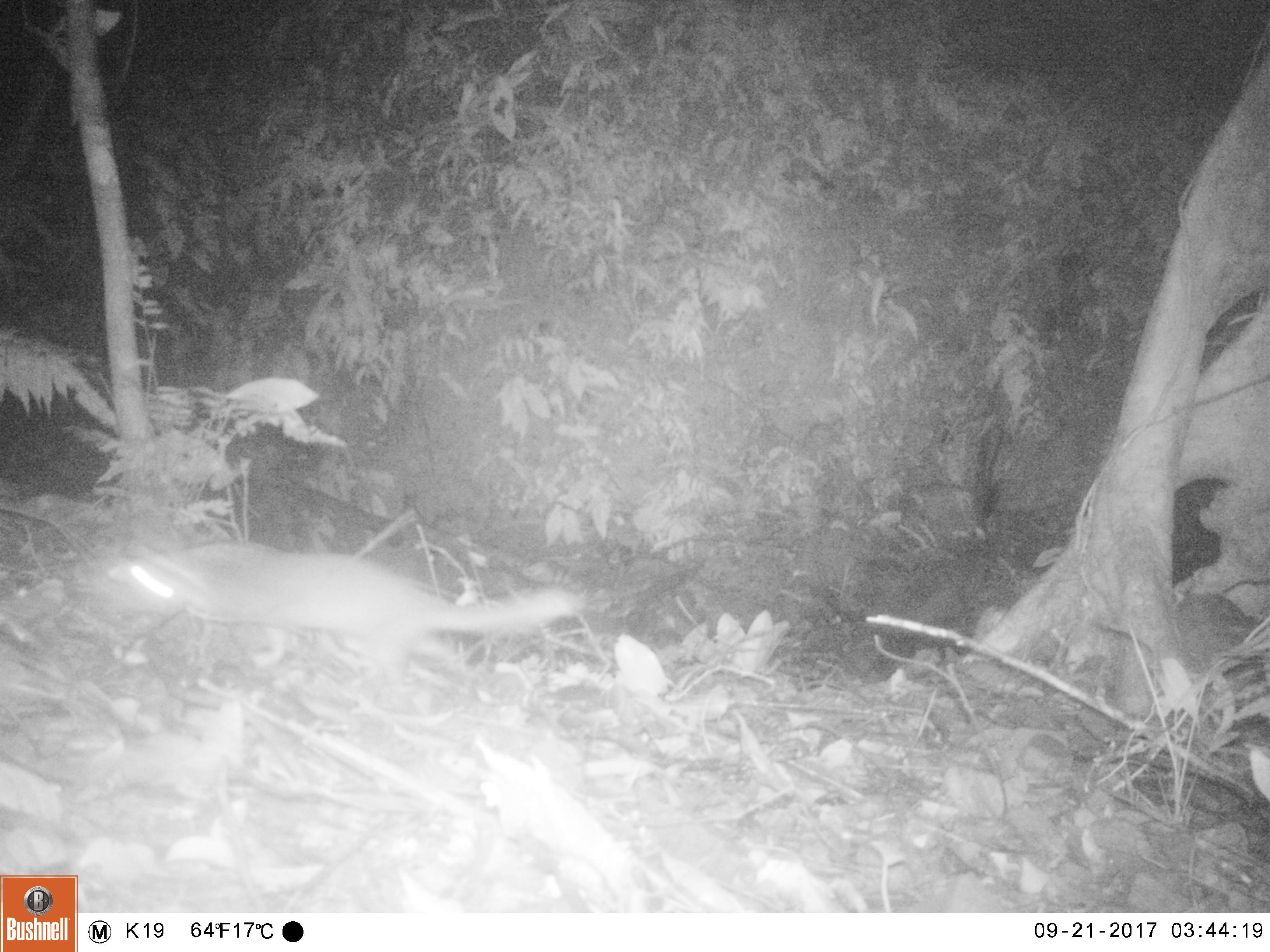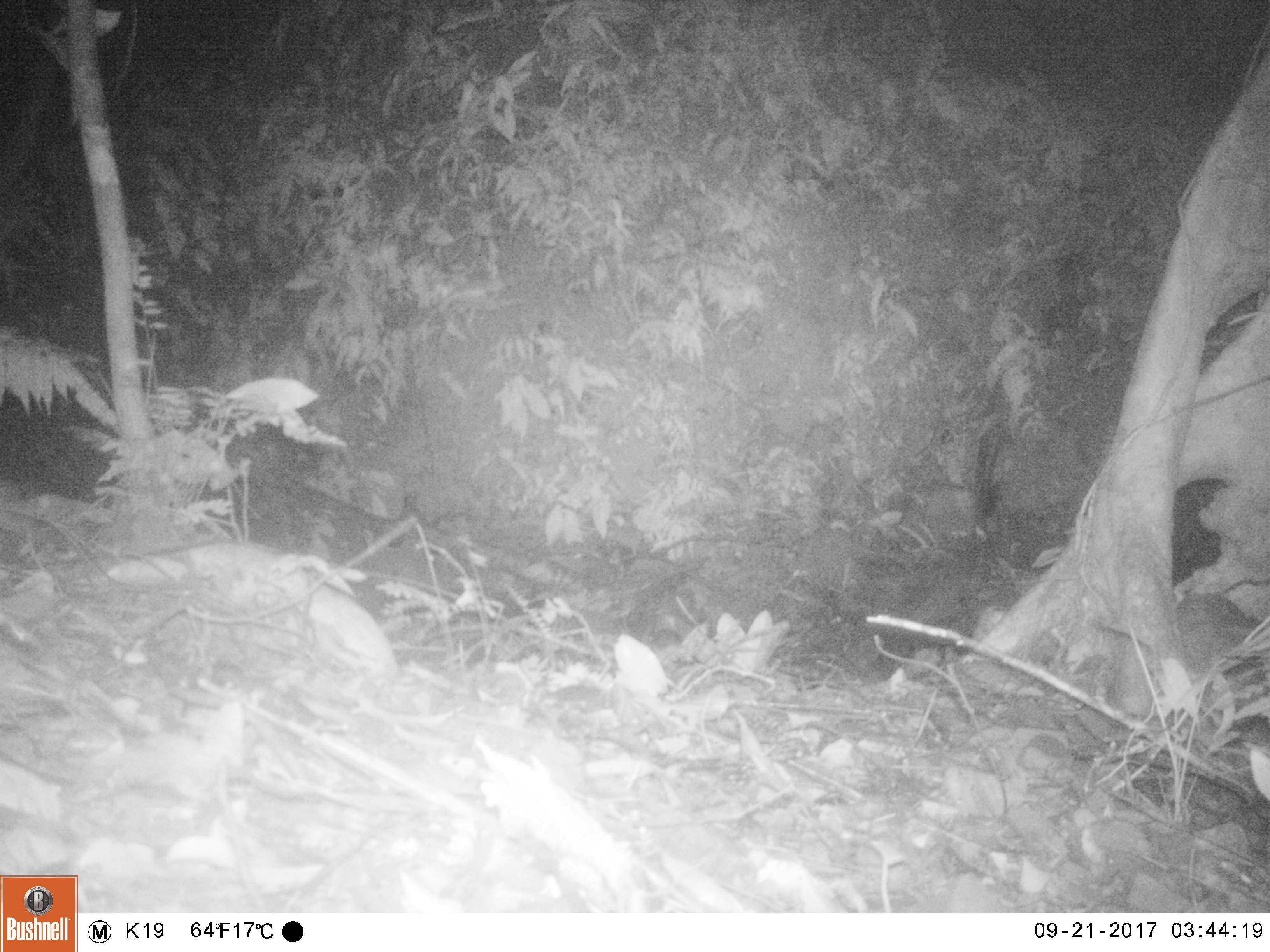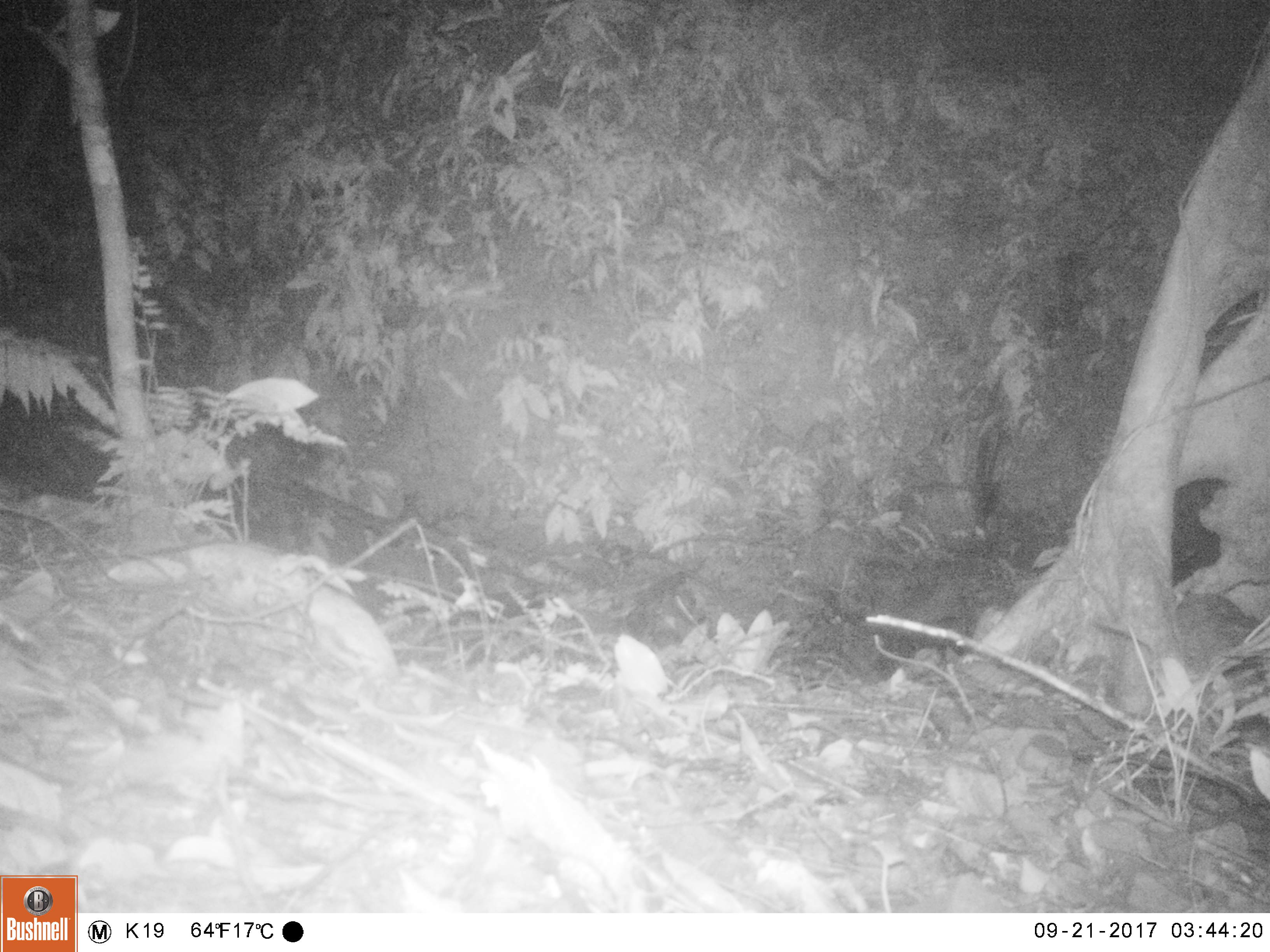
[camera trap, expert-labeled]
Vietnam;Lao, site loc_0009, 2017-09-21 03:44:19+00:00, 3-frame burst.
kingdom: Animalia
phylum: Chordata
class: Mammalia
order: Carnivora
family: Mustelidae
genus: Melogale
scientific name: Melogale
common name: ferret badger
Ferret badger (Melogale). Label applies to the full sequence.